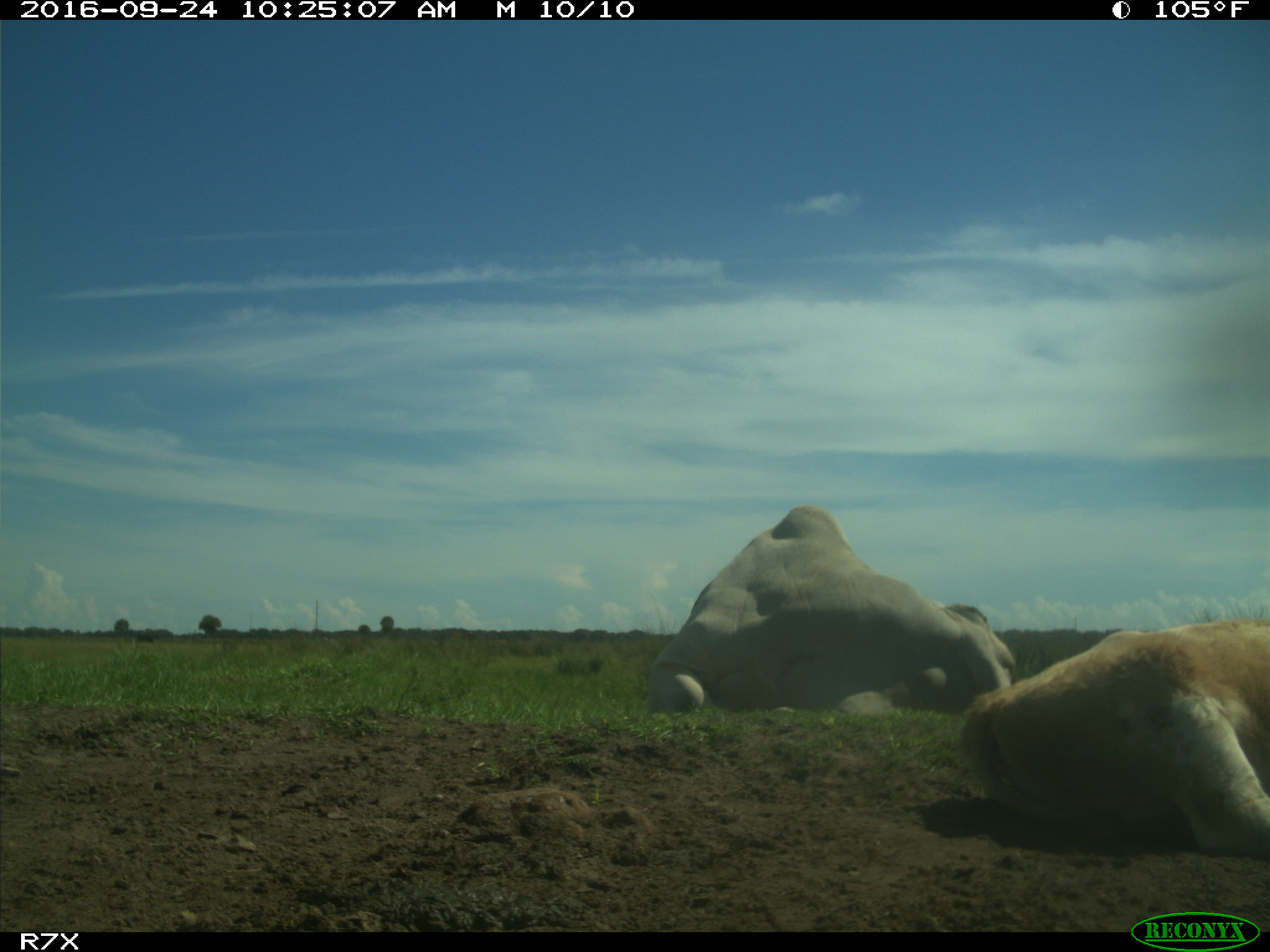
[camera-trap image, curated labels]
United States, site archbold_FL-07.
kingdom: Animalia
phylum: Chordata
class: Mammalia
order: Artiodactyla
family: Bovidae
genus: Bos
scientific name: Bos taurus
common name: domestic cow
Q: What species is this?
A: Bos taurus (domestic cow).